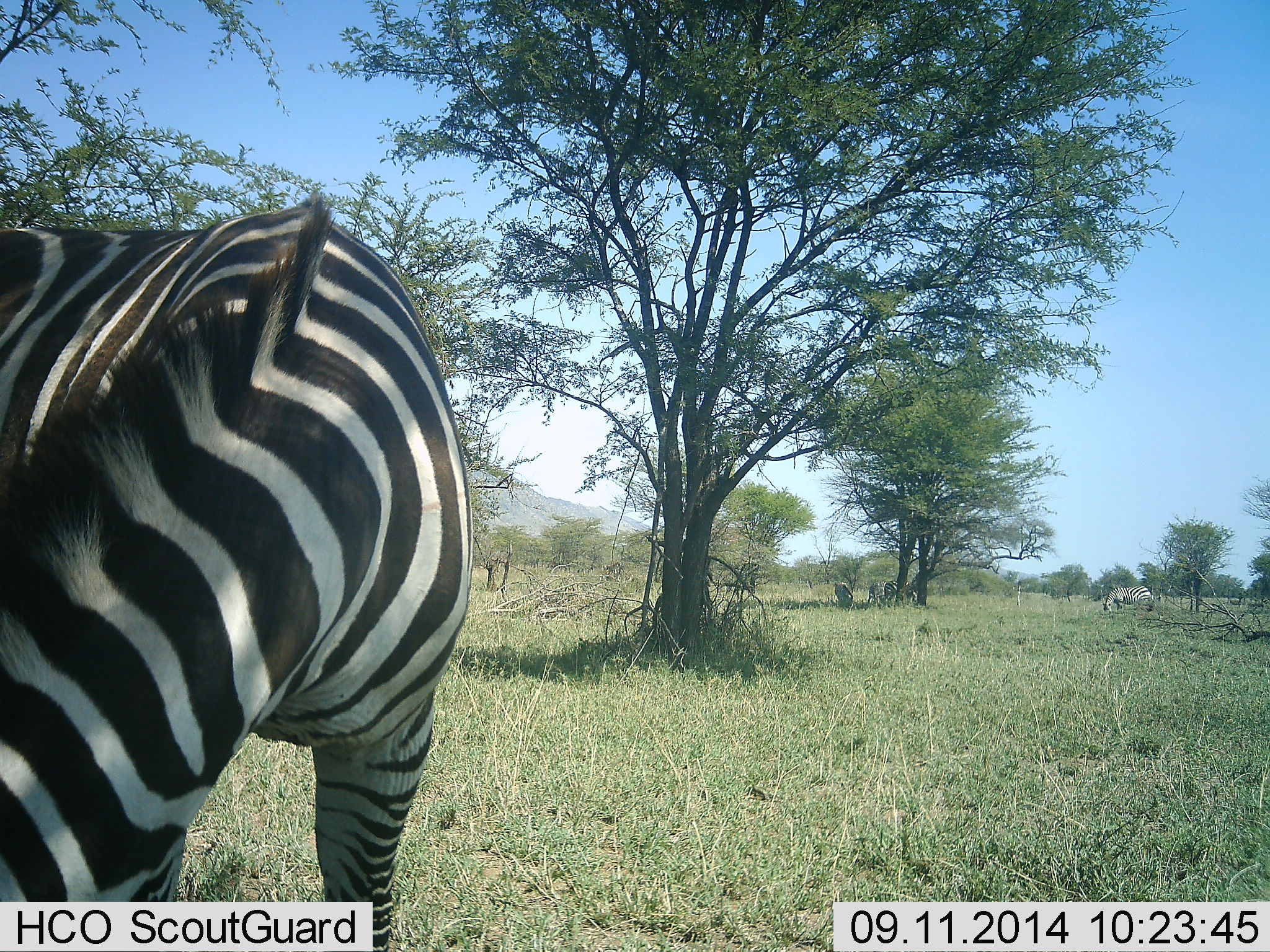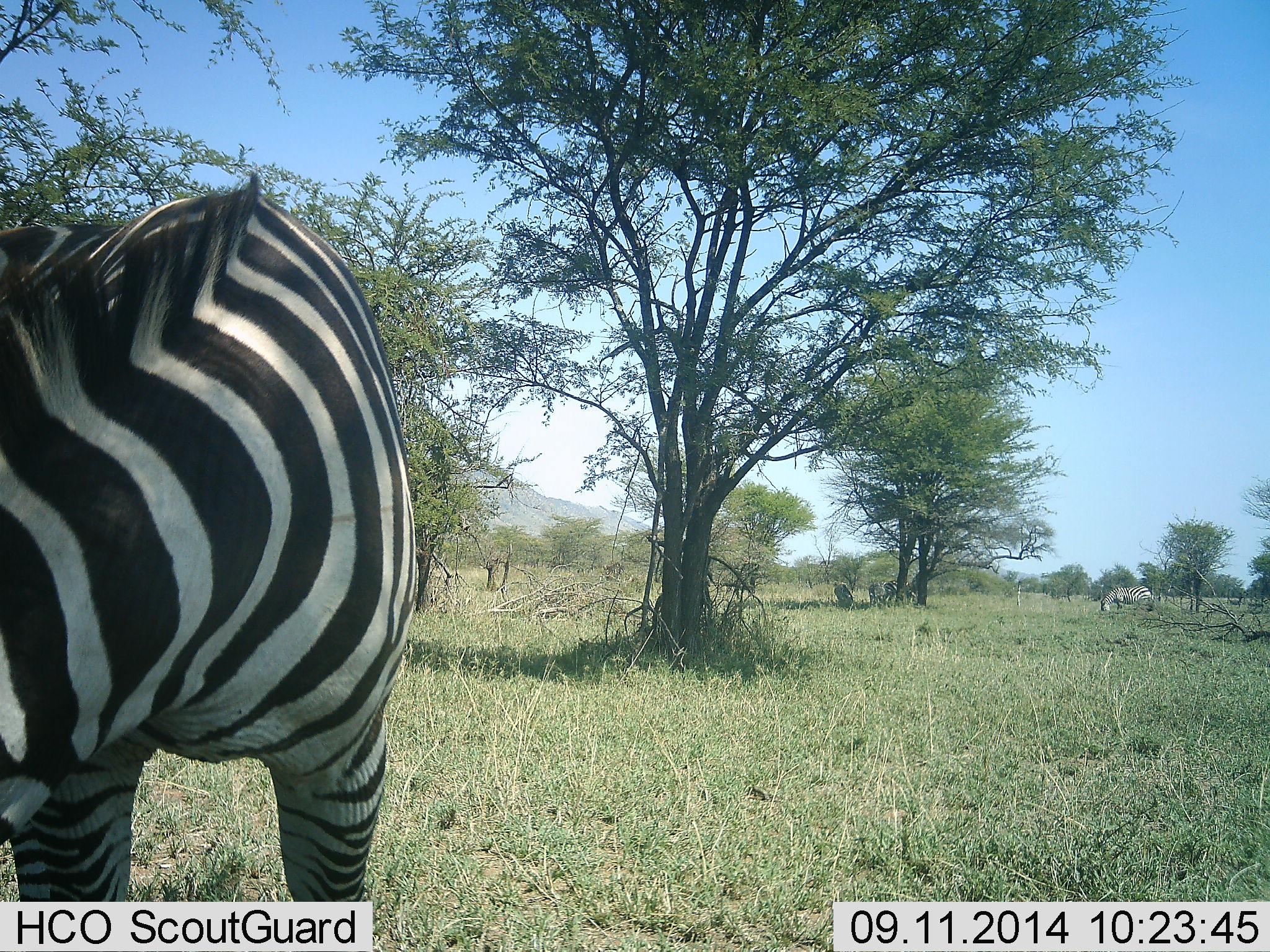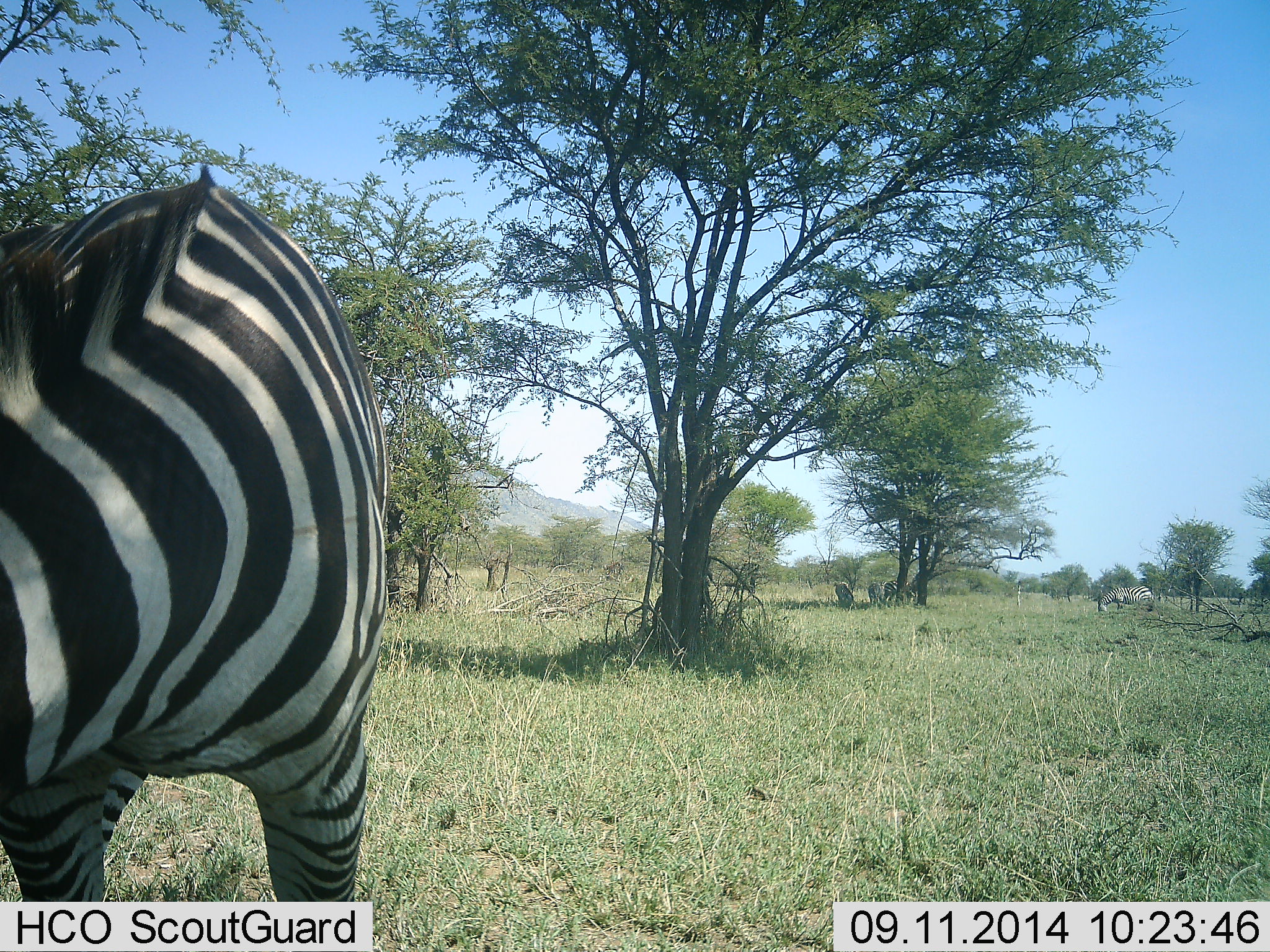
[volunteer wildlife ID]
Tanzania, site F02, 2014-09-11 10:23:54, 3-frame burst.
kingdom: Animalia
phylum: Chordata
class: Mammalia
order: Perissodactyla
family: Equidae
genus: Equus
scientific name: Equus quagga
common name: plains zebra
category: zebra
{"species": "zebra (plains zebra) (Equus quagga)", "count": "2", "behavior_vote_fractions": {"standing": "60%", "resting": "0%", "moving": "10%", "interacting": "0%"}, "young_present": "10%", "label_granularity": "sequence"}